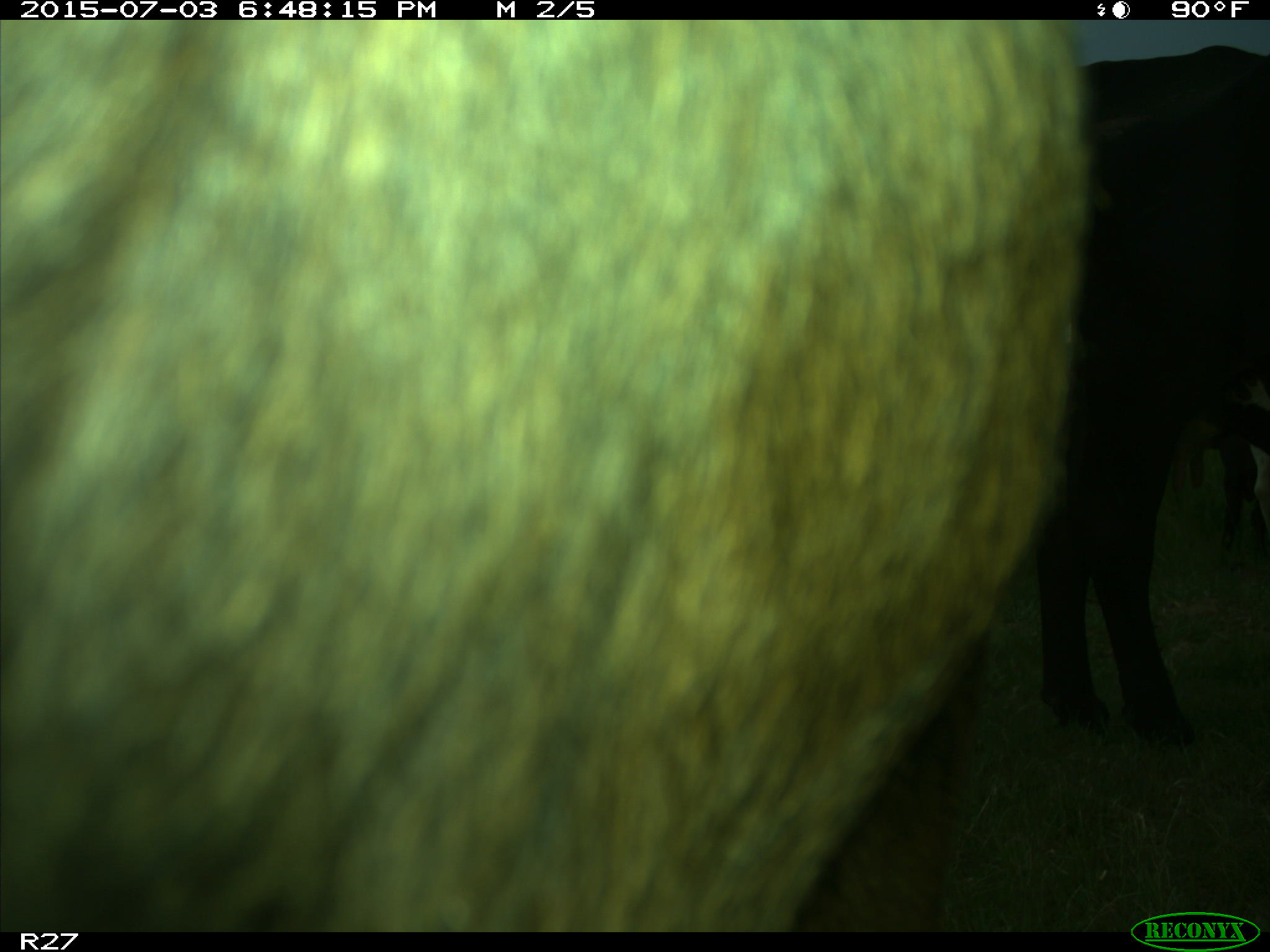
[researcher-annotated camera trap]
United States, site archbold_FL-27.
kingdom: Animalia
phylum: Chordata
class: Mammalia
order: Artiodactyla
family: Bovidae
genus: Bos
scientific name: Bos taurus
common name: domestic cow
Bos taurus (domestic cow).